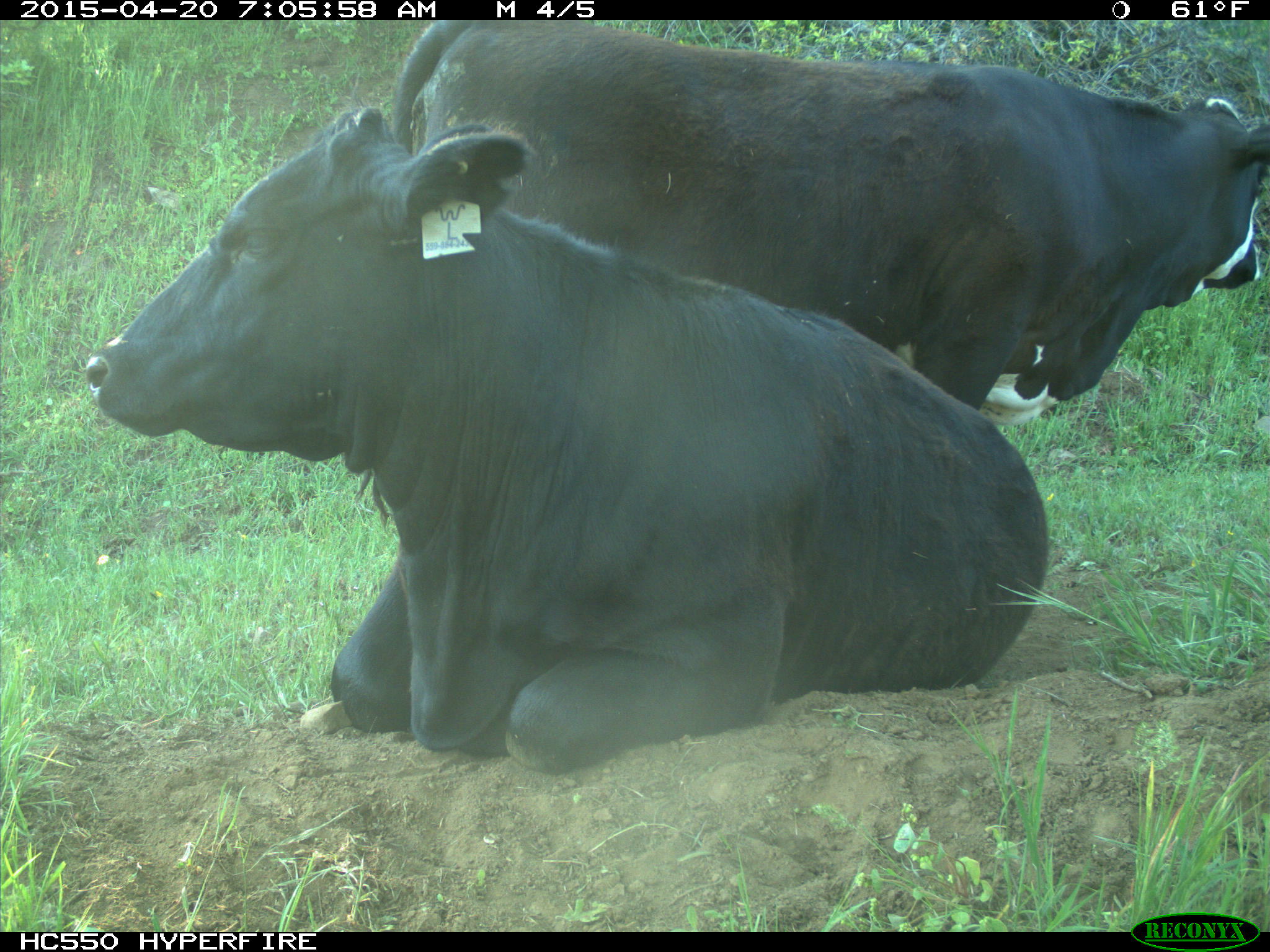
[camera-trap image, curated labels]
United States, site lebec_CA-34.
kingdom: Animalia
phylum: Chordata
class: Mammalia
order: Artiodactyla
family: Bovidae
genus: Bos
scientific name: Bos taurus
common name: domestic cow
Bos taurus (domestic cow).